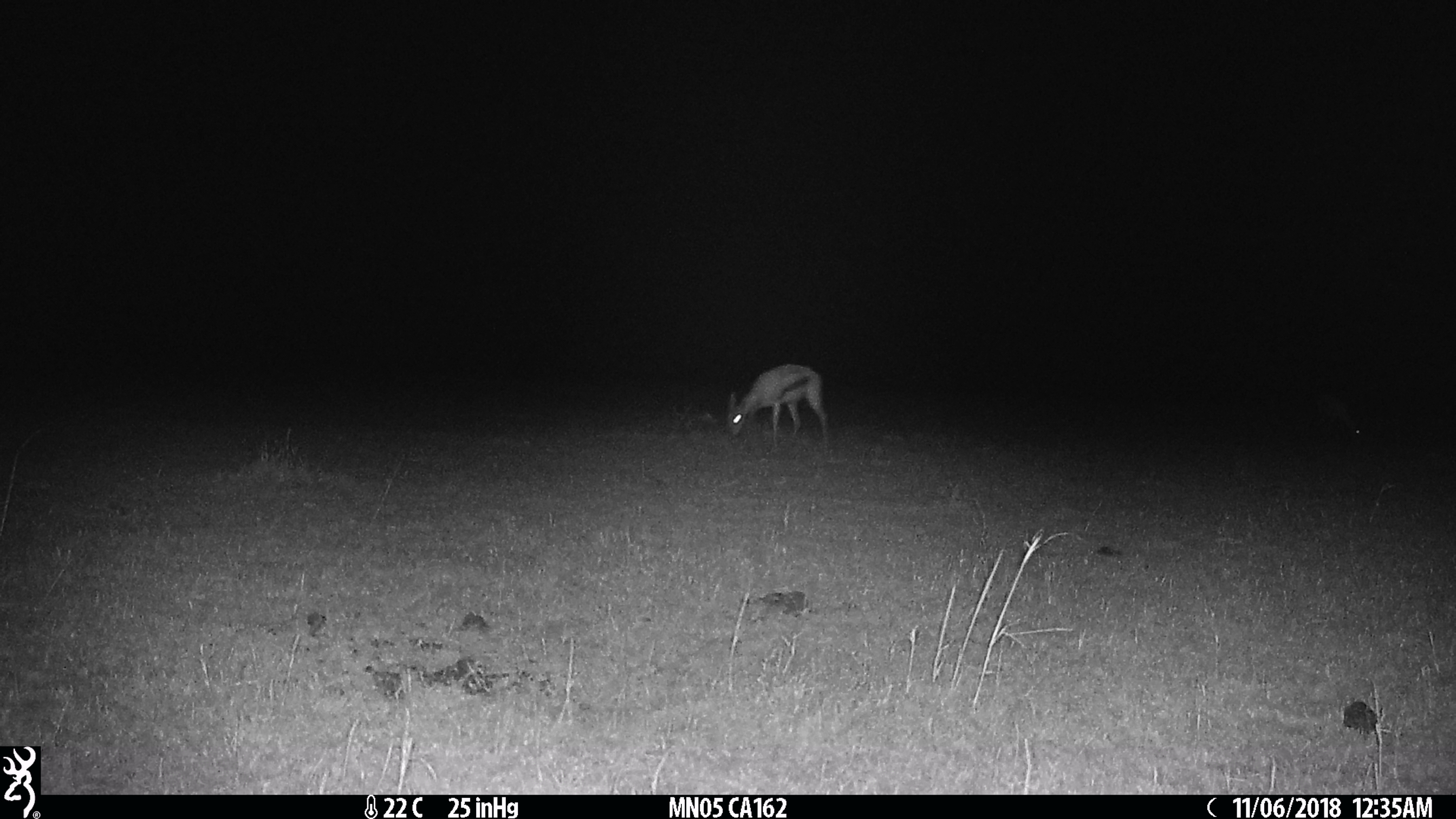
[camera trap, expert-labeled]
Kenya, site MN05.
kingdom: Animalia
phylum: Chordata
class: Mammalia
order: Artiodactyla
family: Bovidae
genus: Eudorcas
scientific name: Eudorcas thomsonii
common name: thomon's gazelle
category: gazelle thomsons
Gazelle thomsons (thomon's gazelle) (Eudorcas thomsonii).